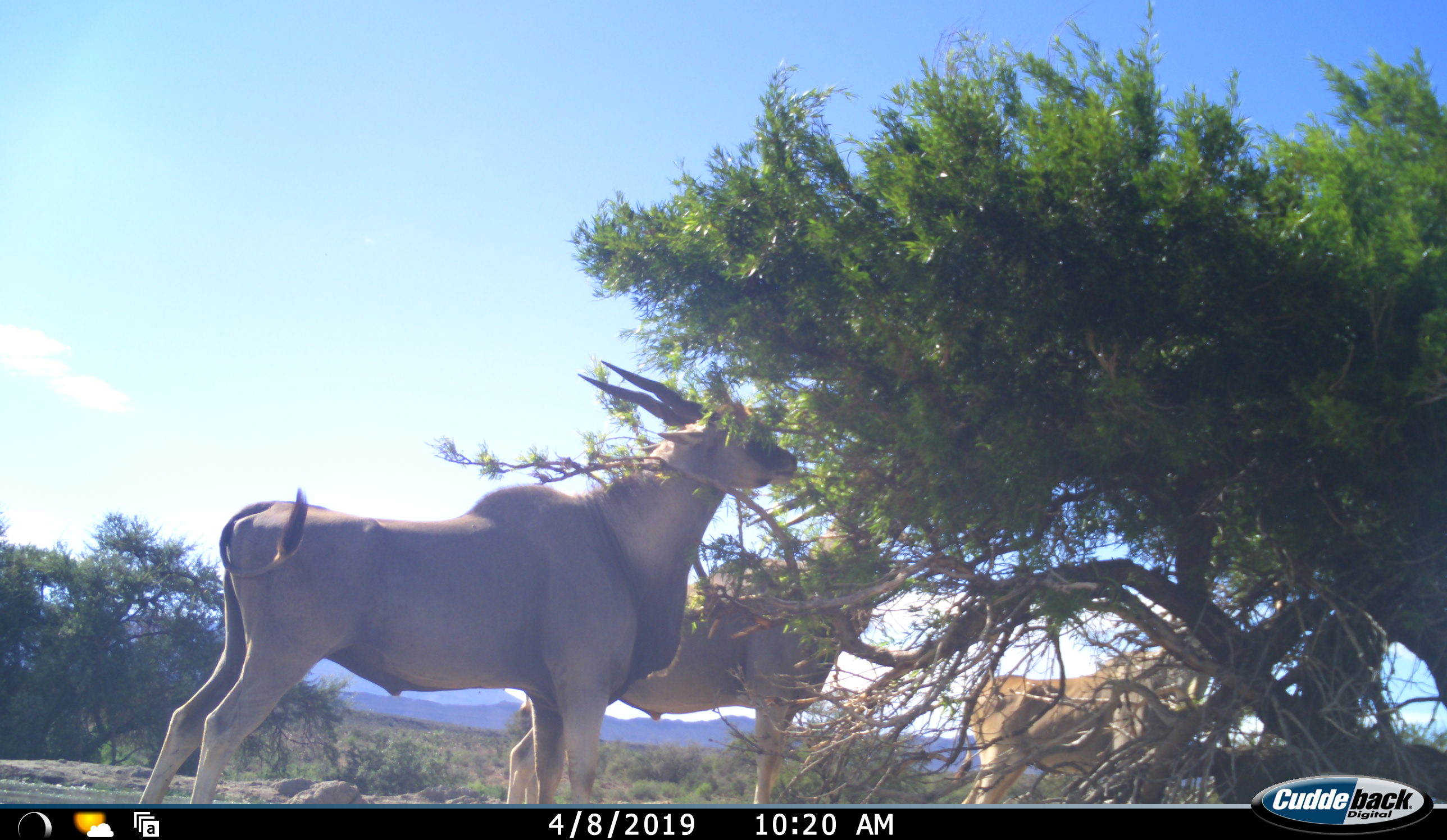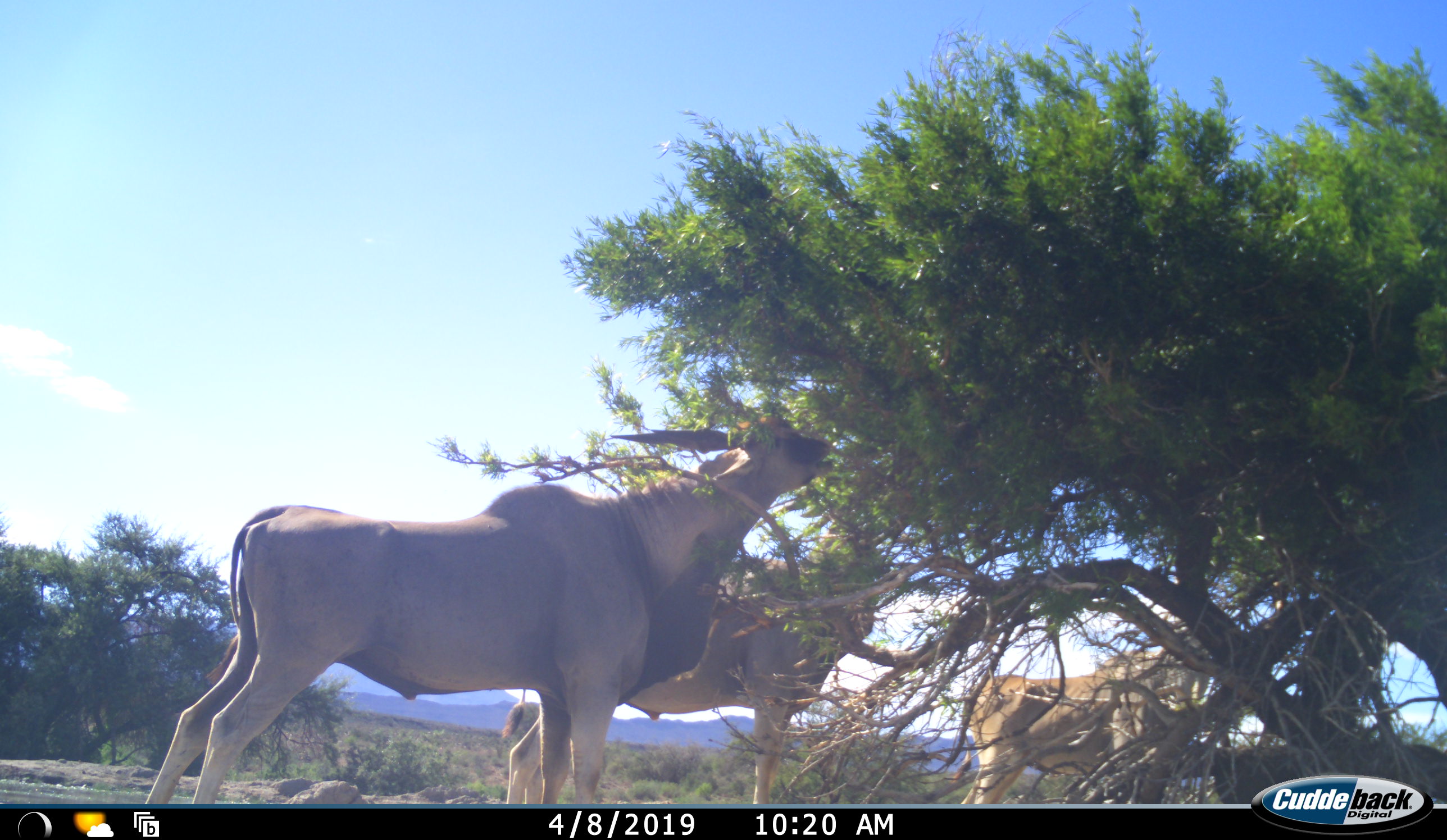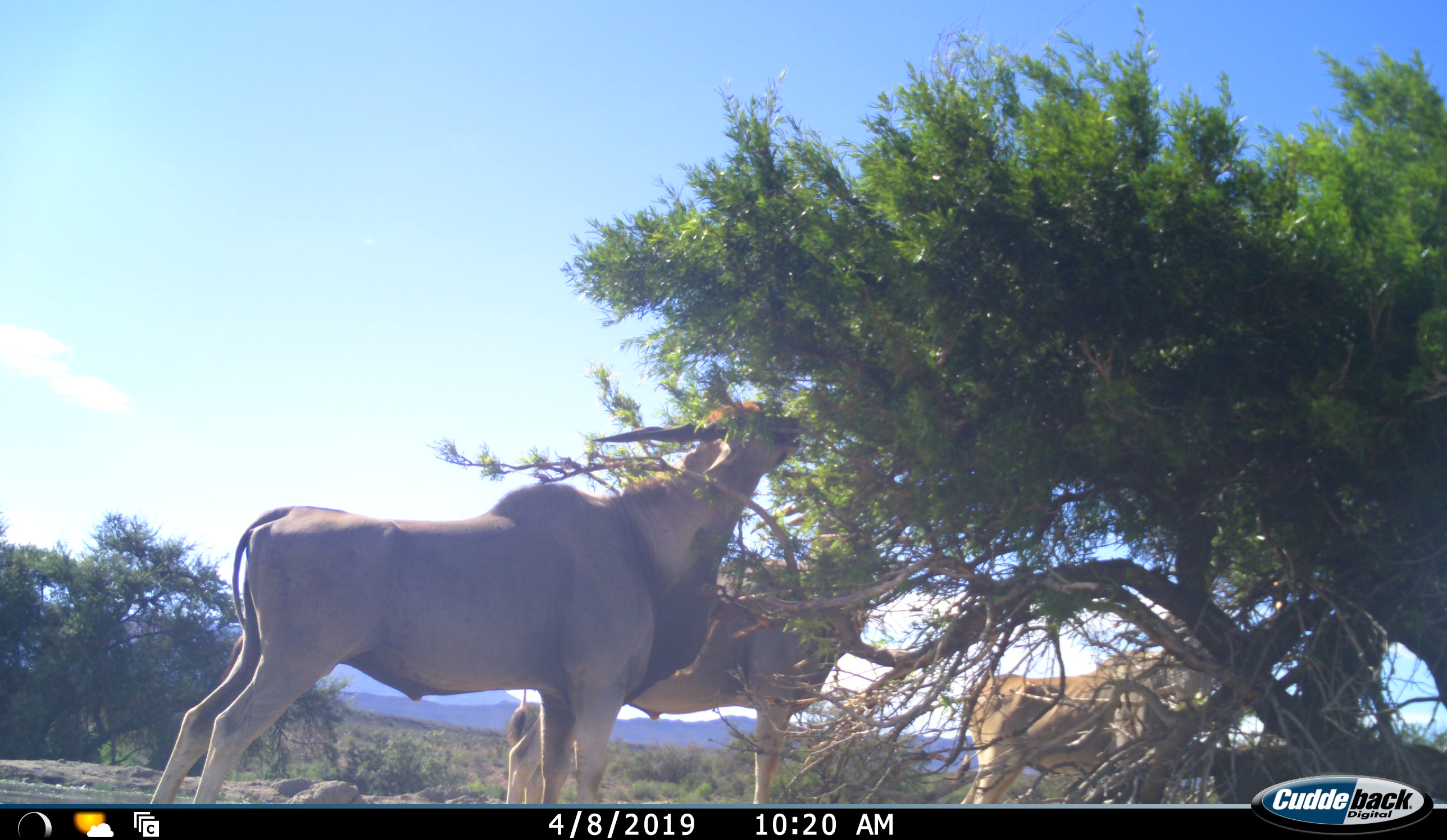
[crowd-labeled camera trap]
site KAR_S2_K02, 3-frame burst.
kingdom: Animalia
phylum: Chordata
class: Mammalia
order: Artiodactyla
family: Bovidae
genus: Tragelaphus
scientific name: Tragelaphus oryx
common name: eland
Eland (Tragelaphus oryx), count 3. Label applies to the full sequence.